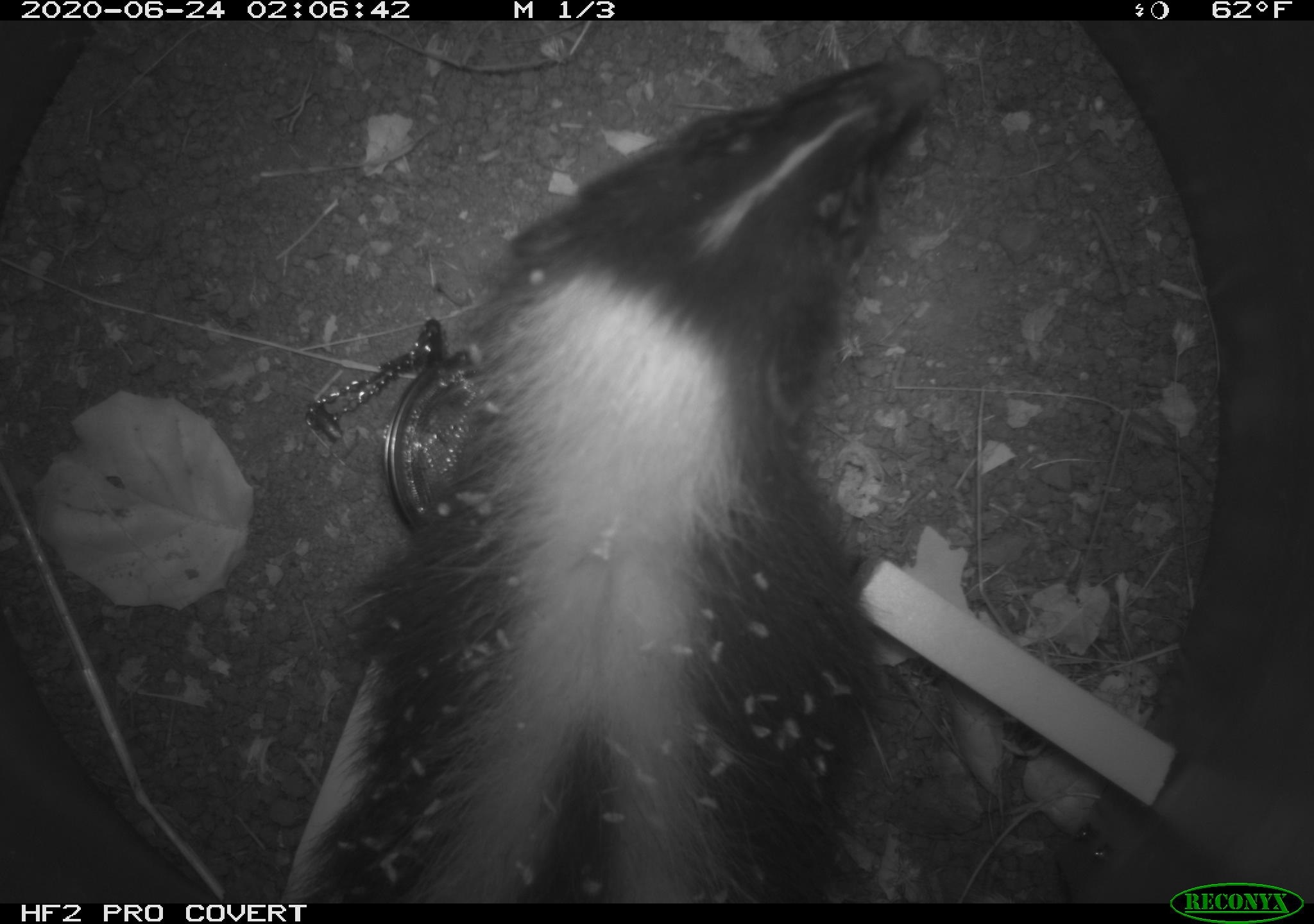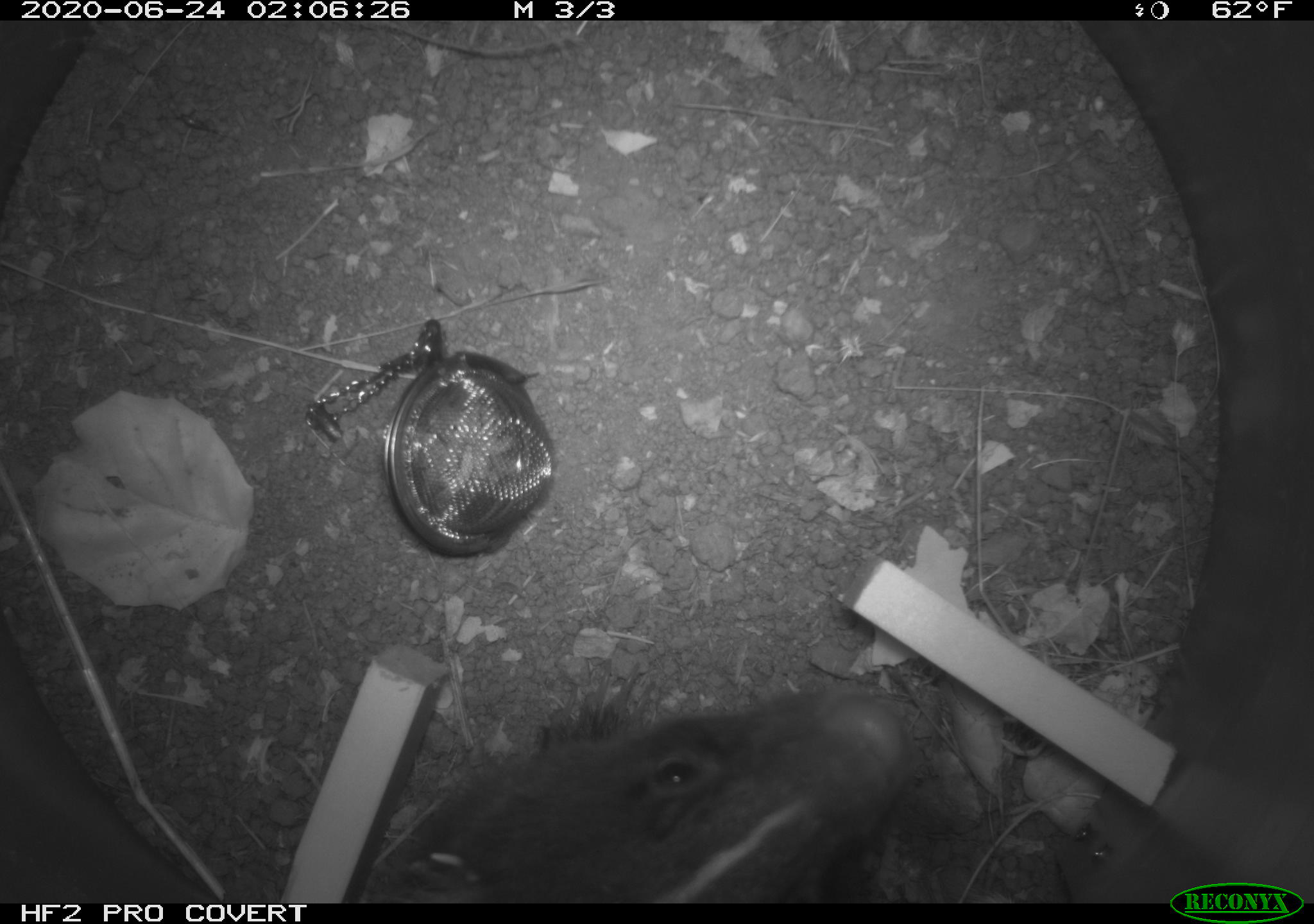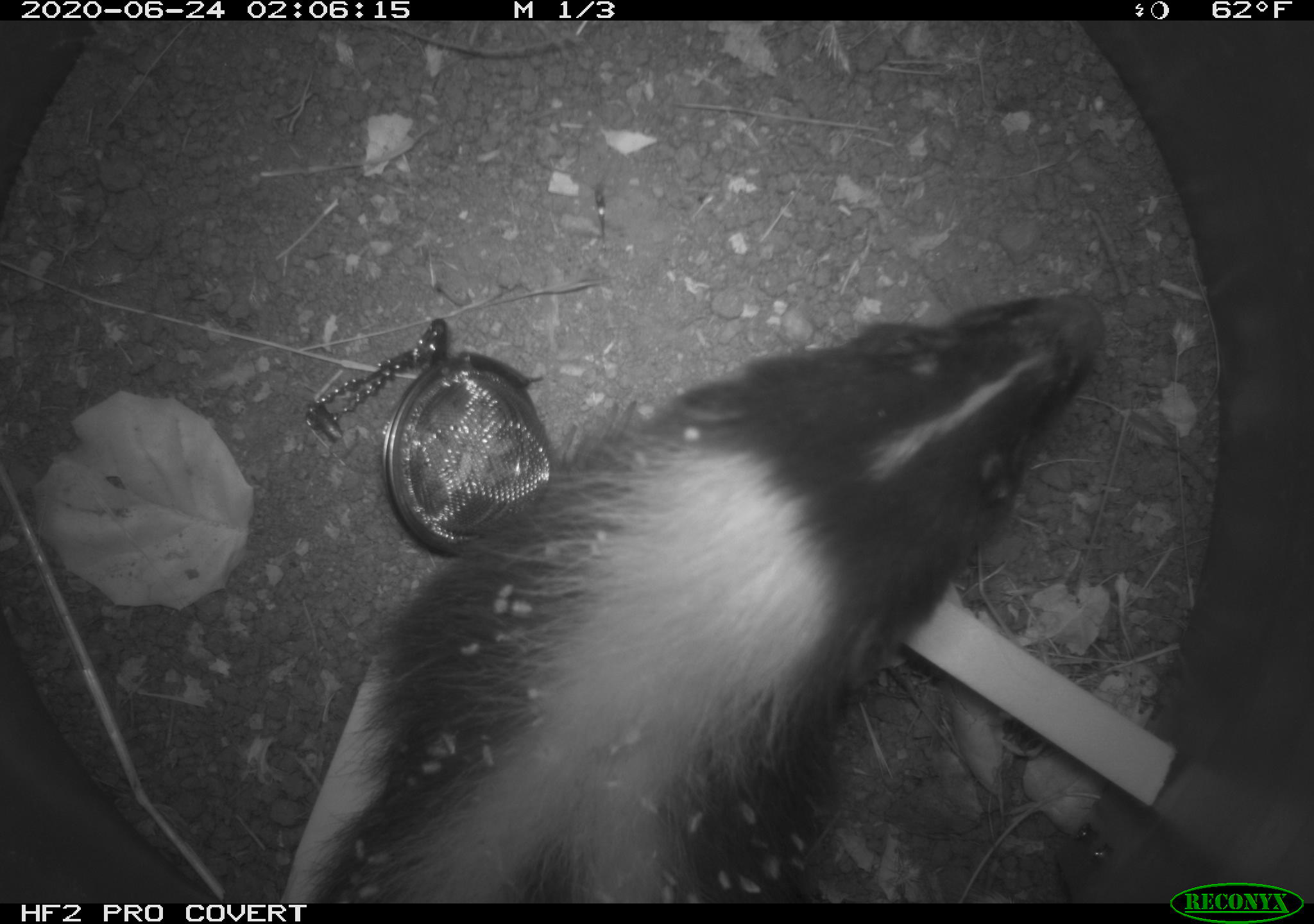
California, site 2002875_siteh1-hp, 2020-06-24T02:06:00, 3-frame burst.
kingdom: Animalia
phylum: Chordata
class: Mammalia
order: Carnivora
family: Mephitidae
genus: Mephitis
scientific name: Mephitis mephitis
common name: striped skunk